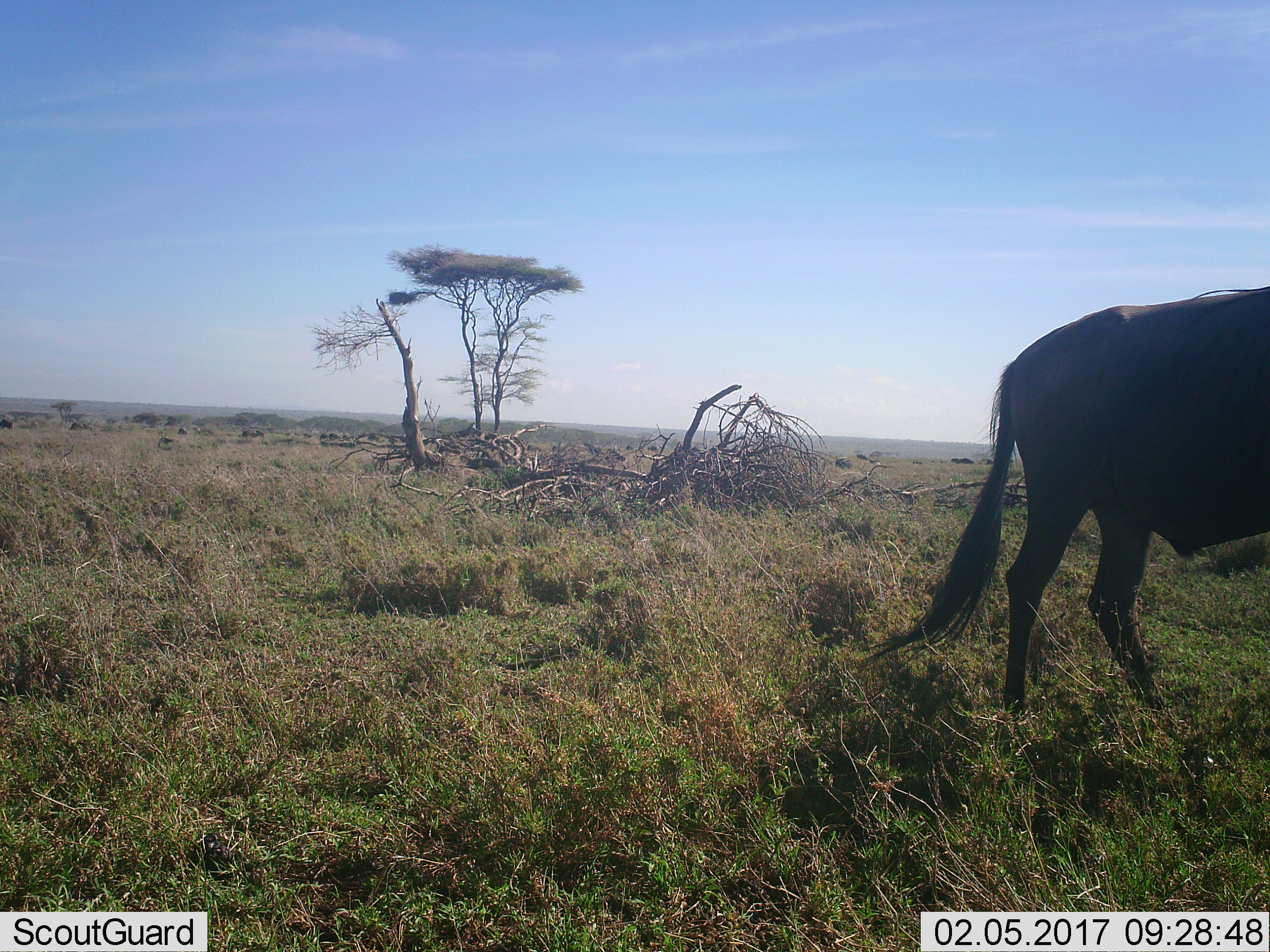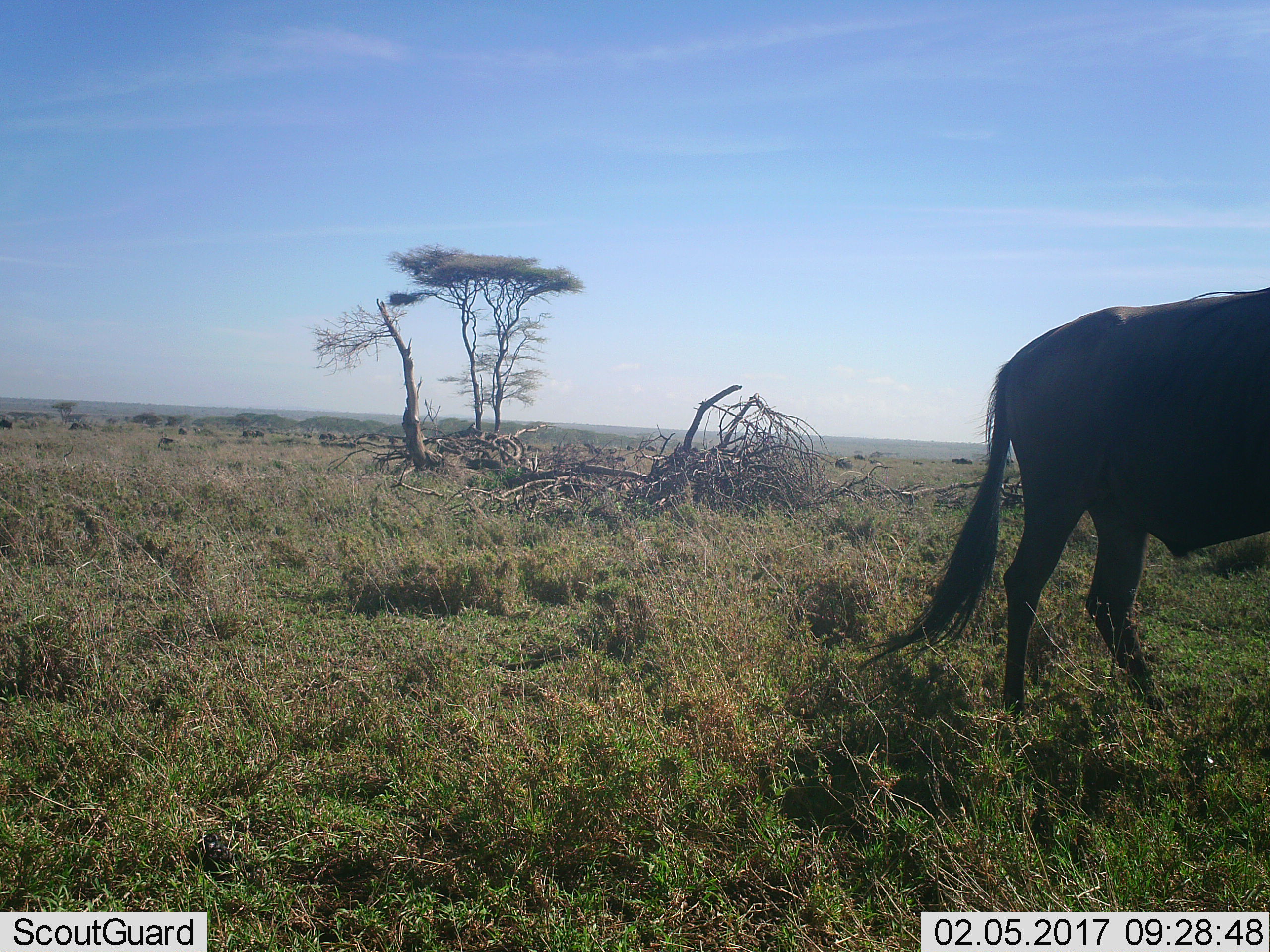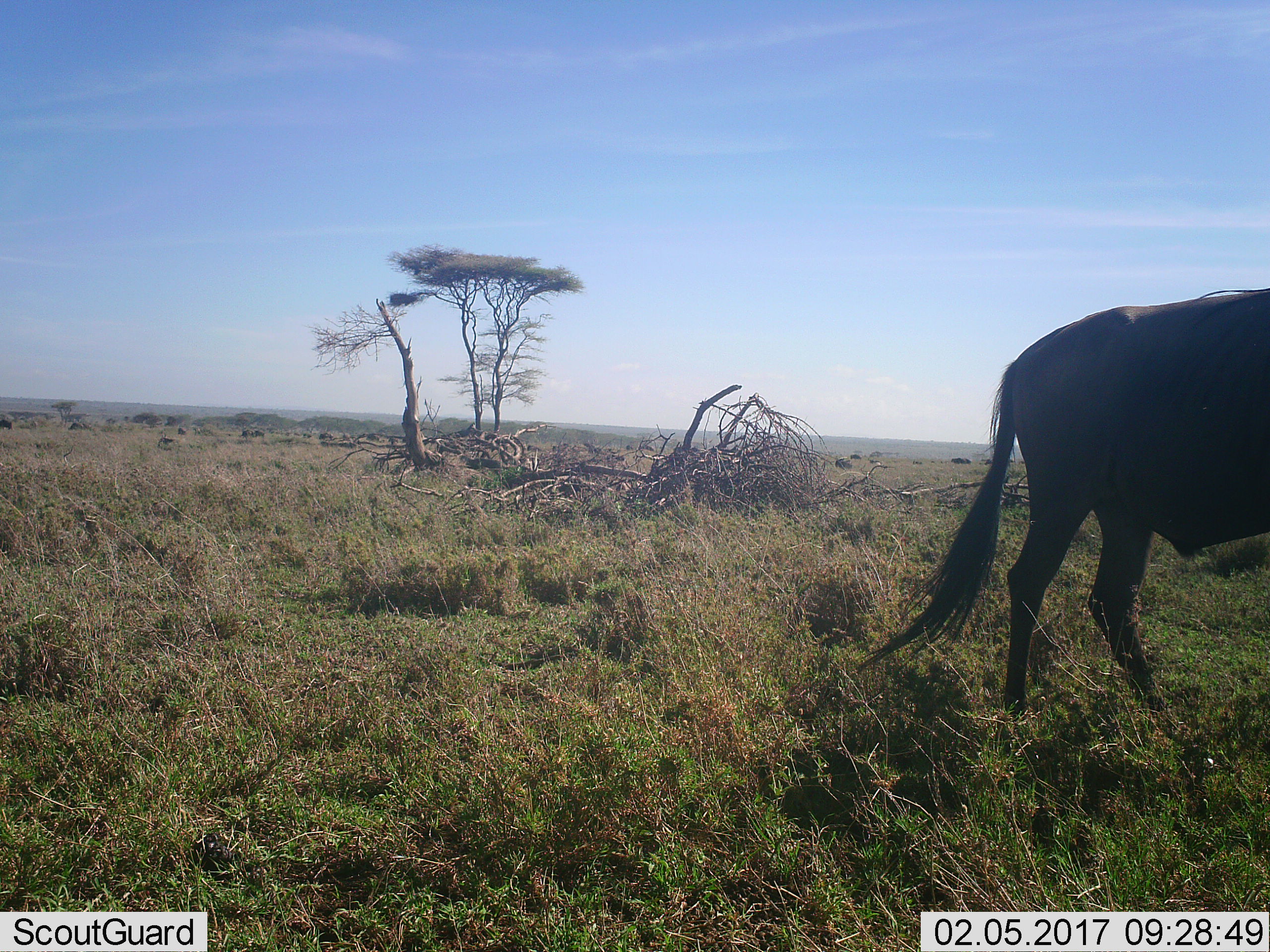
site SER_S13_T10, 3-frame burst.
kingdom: Animalia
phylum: Chordata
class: Mammalia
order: Artiodactyla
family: Bovidae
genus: Connochaetes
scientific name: Connochaetes taurinus taurinus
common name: blue wildebeest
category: wildebeestblue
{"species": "wildebeestblue (blue wildebeest) (Connochaetes taurinus taurinus)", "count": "1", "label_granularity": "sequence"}